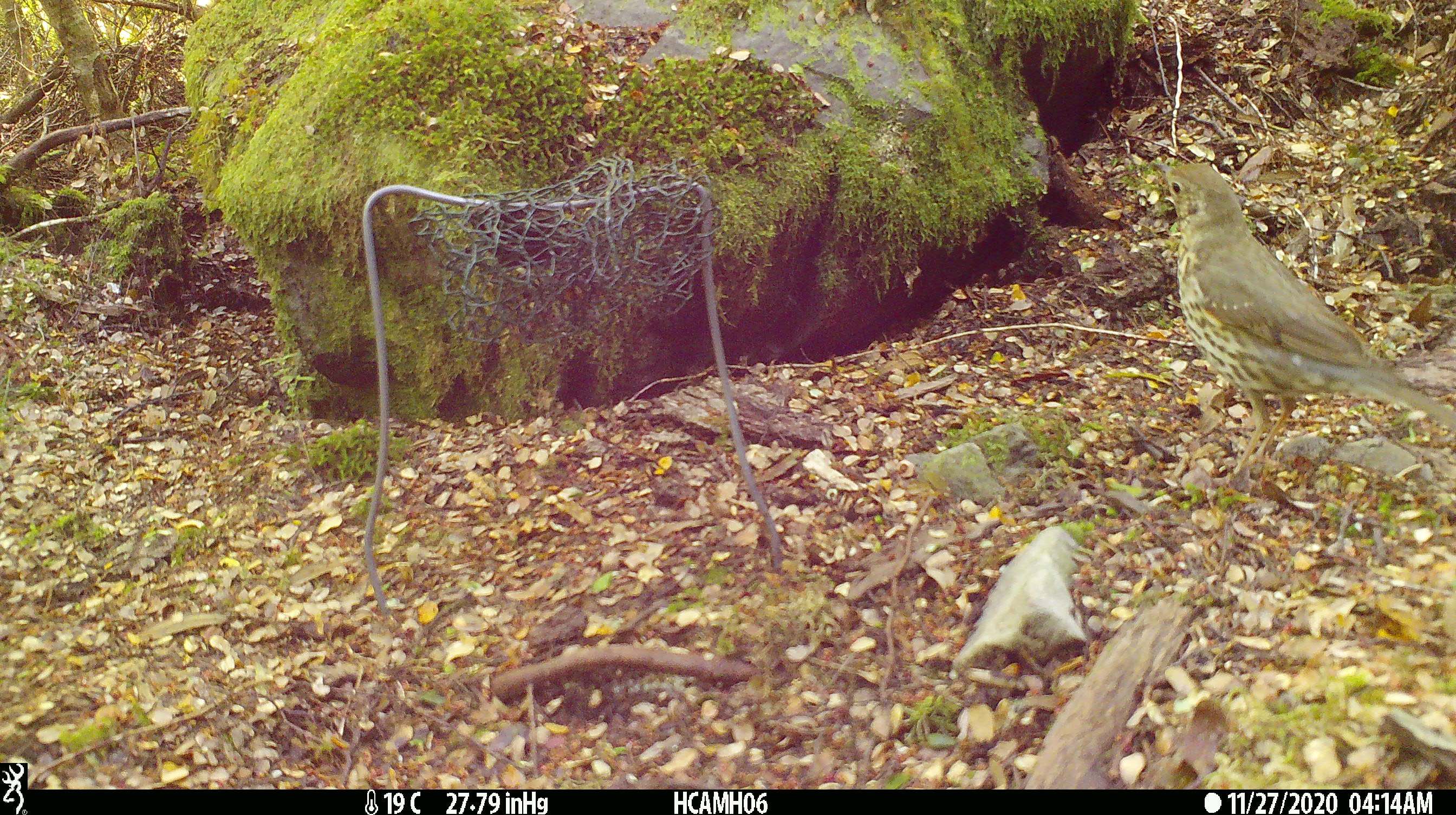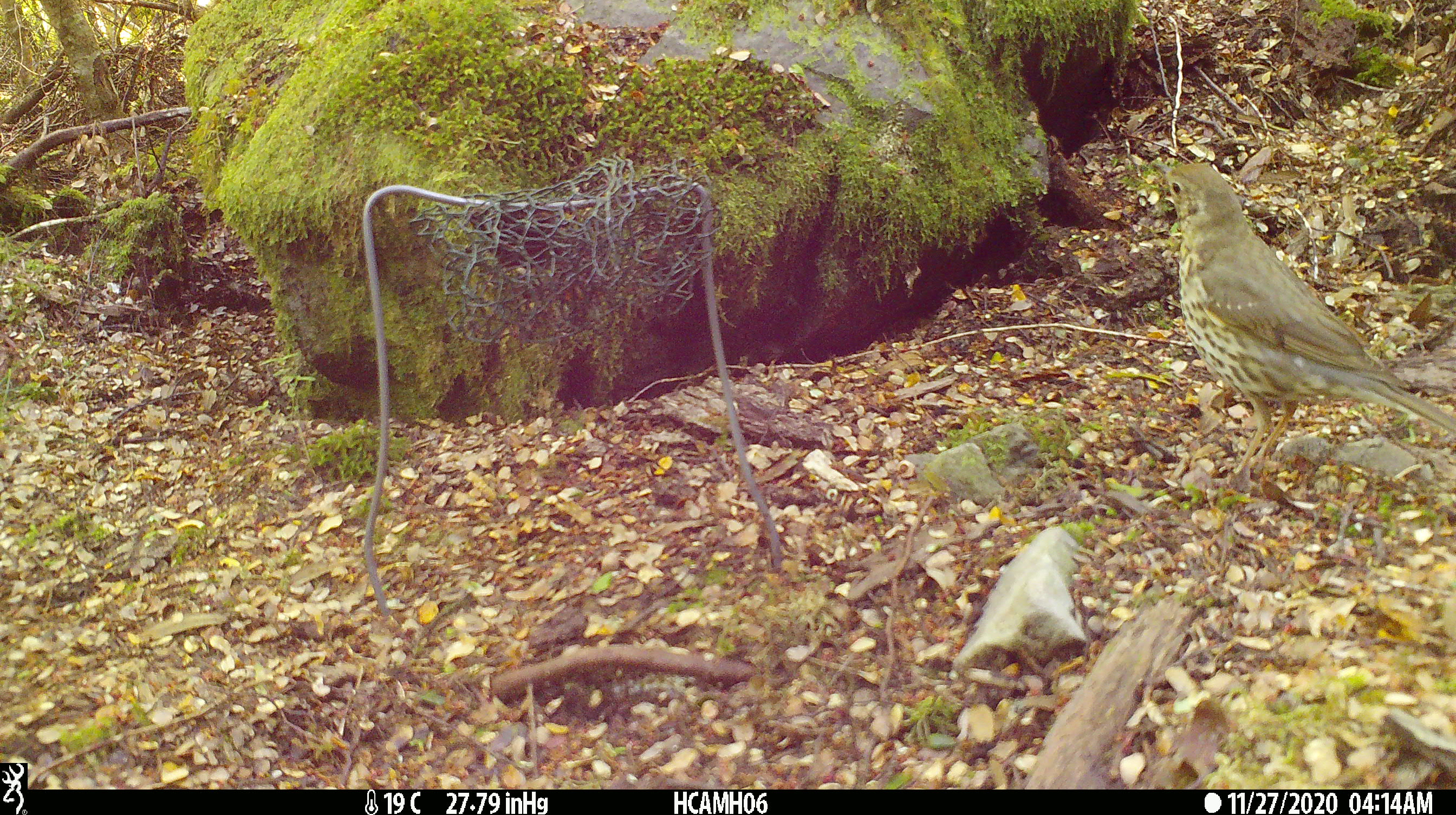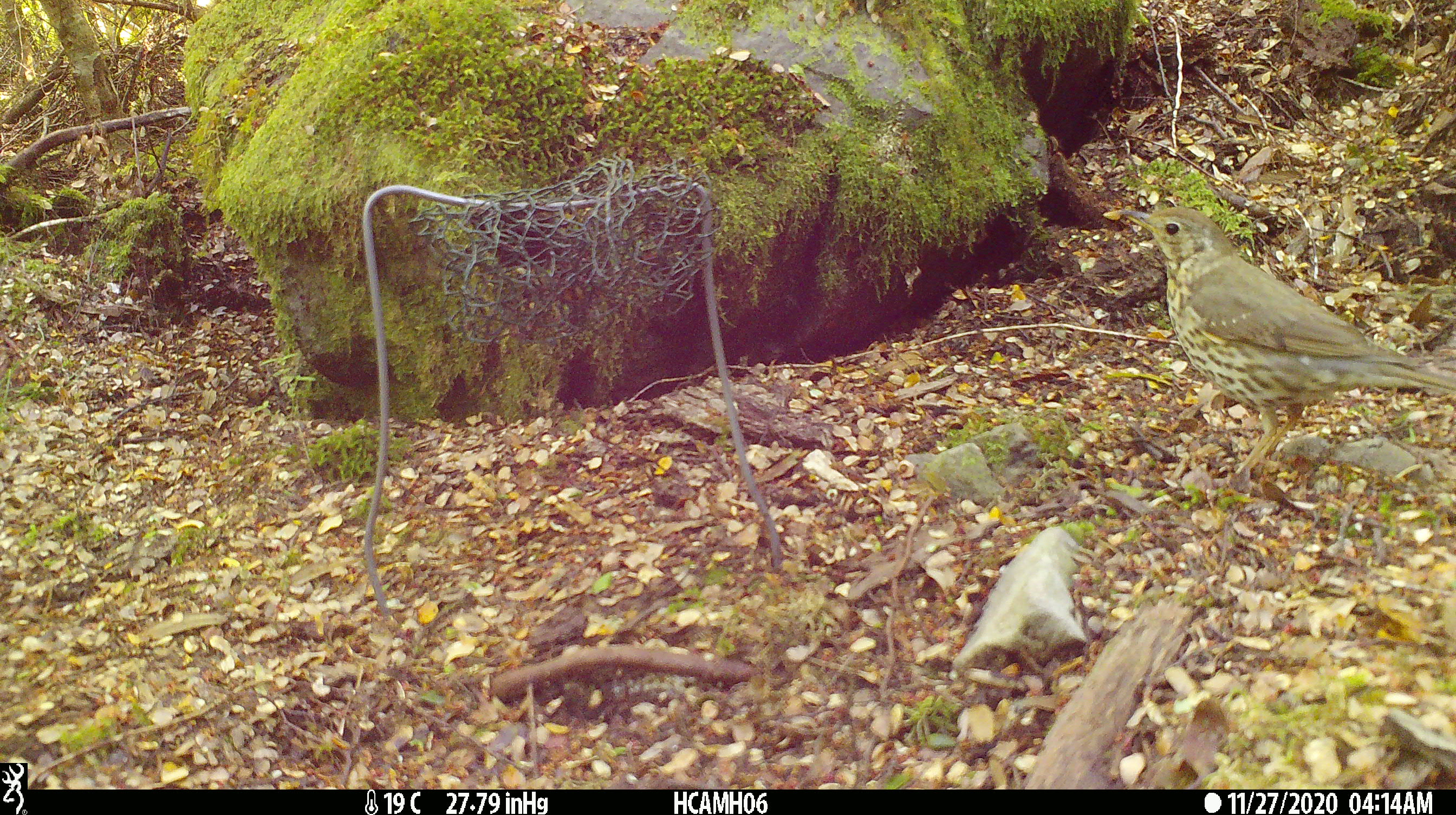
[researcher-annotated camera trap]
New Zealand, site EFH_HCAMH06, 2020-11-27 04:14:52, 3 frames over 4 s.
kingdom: Animalia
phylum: Chordata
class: Aves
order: Passeriformes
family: Turdidae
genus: Turdus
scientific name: Turdus philomelos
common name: song thrush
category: thrush